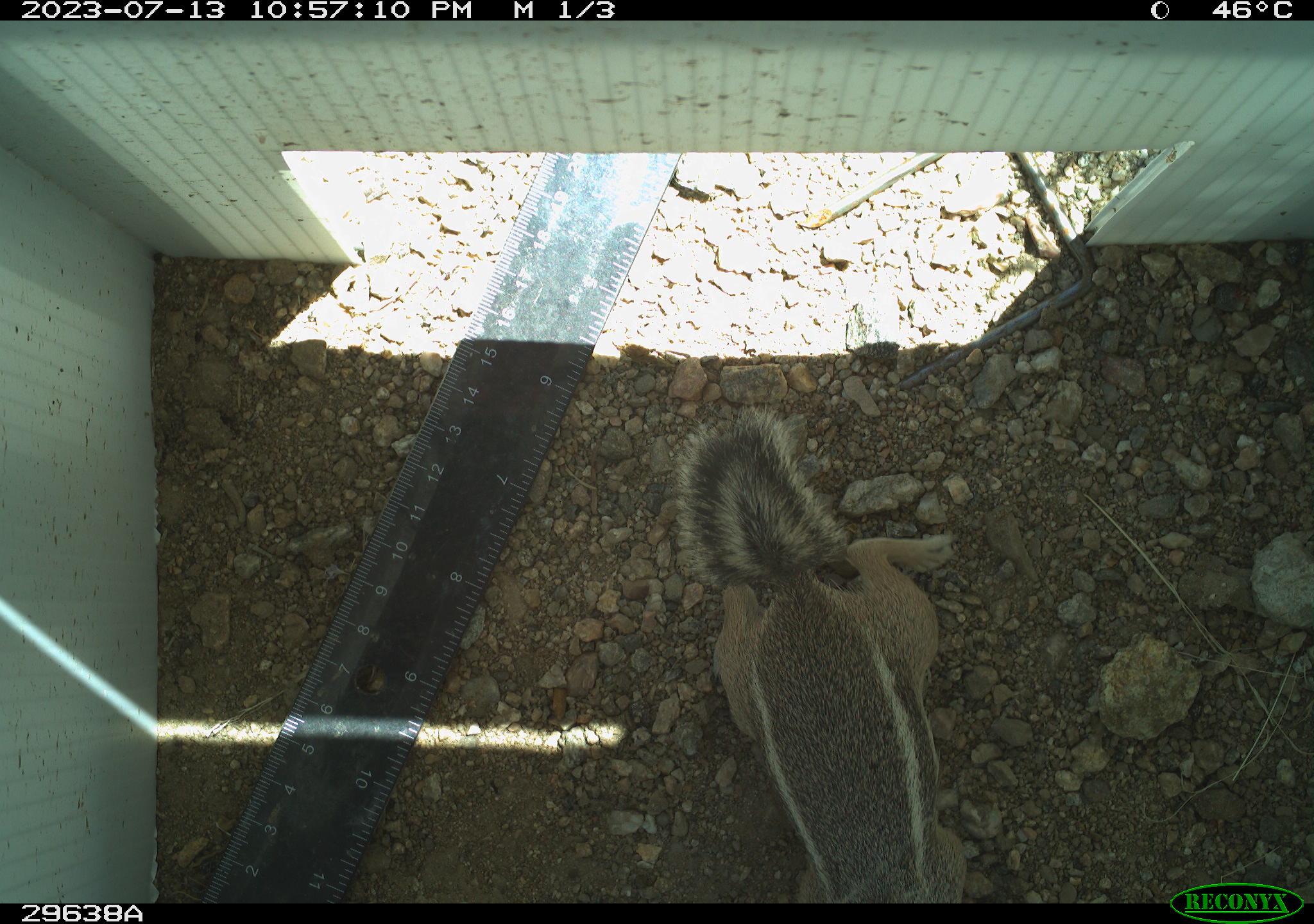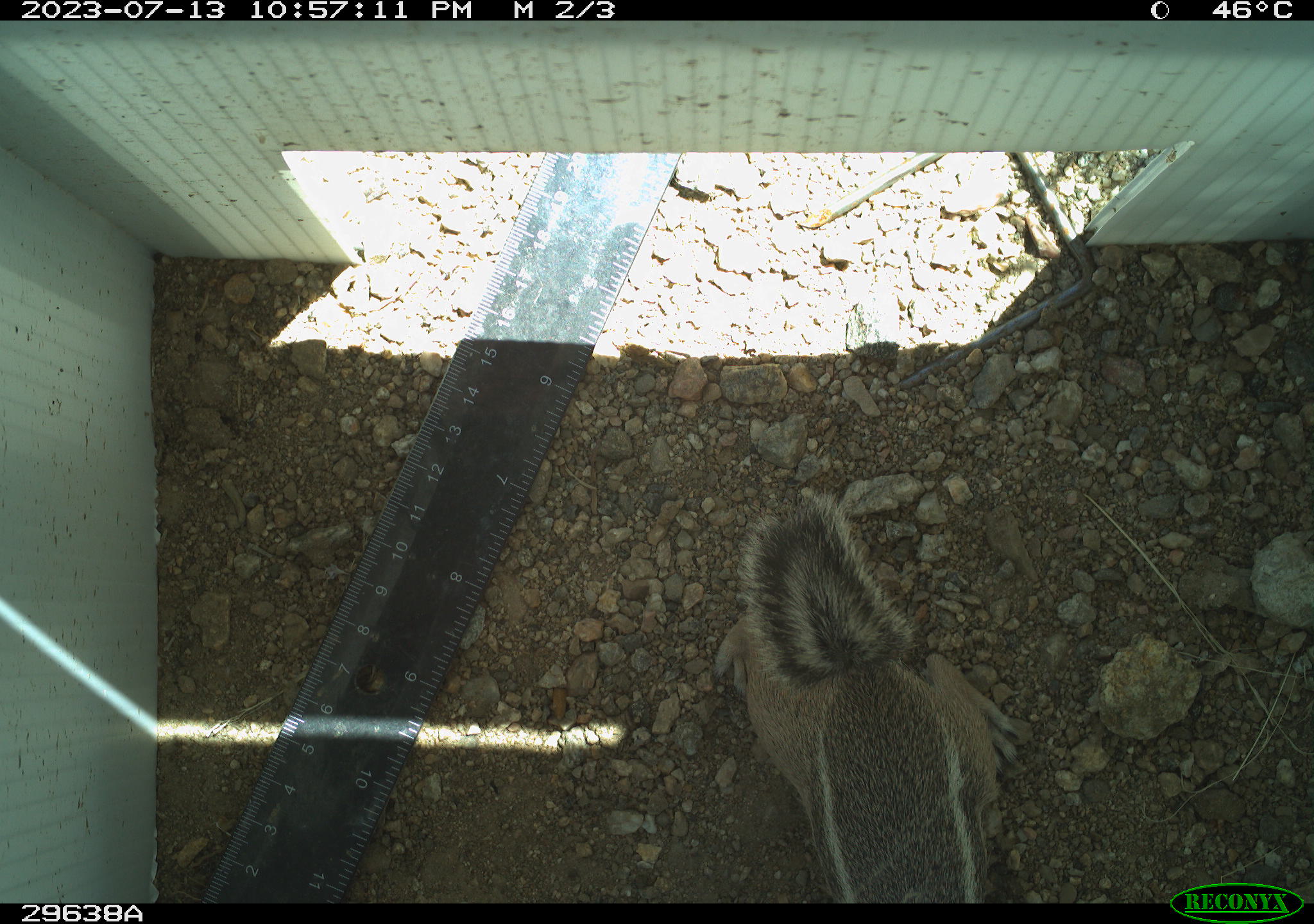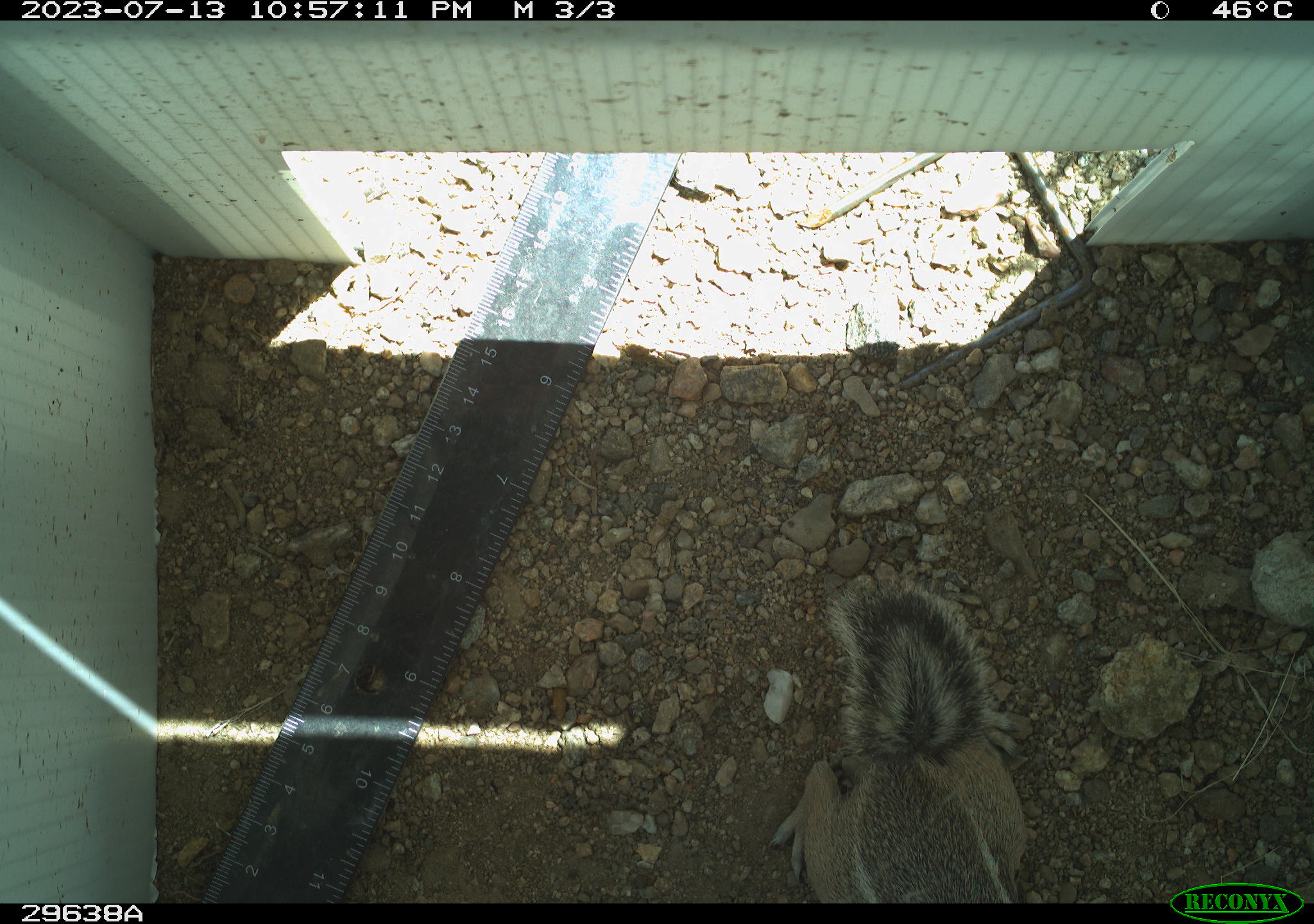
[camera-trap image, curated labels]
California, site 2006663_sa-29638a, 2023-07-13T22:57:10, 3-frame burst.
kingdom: Animalia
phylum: Chordata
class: Mammalia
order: Rodentia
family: Sciuridae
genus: Ammospermophilus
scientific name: Ammospermophilus leucurus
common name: white-tailed antelope squirrel